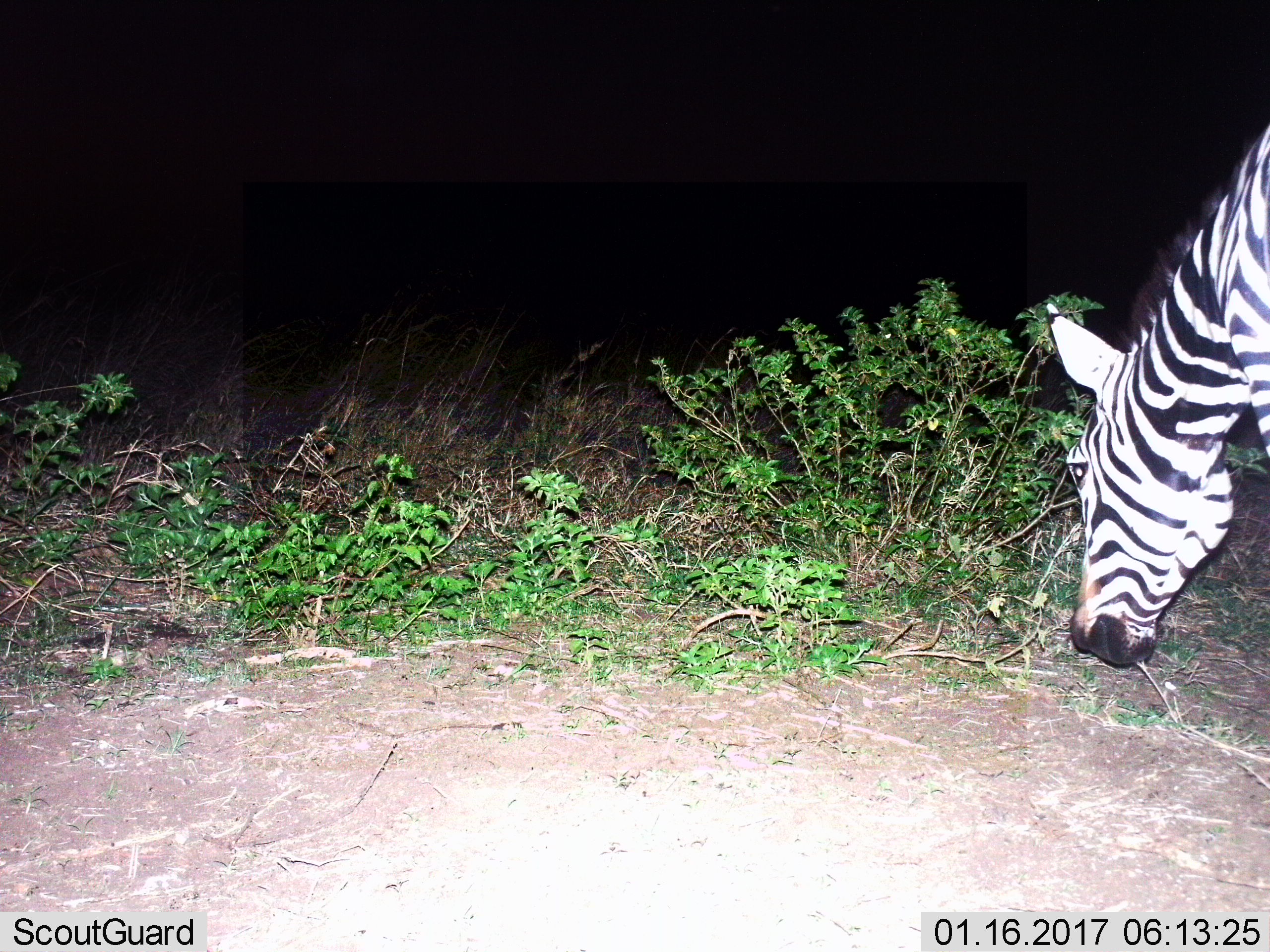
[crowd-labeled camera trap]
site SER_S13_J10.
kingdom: Animalia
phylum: Chordata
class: Mammalia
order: Perissodactyla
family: Equidae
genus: Equus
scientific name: Equus quagga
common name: plains zebra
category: zebraplains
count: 1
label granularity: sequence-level